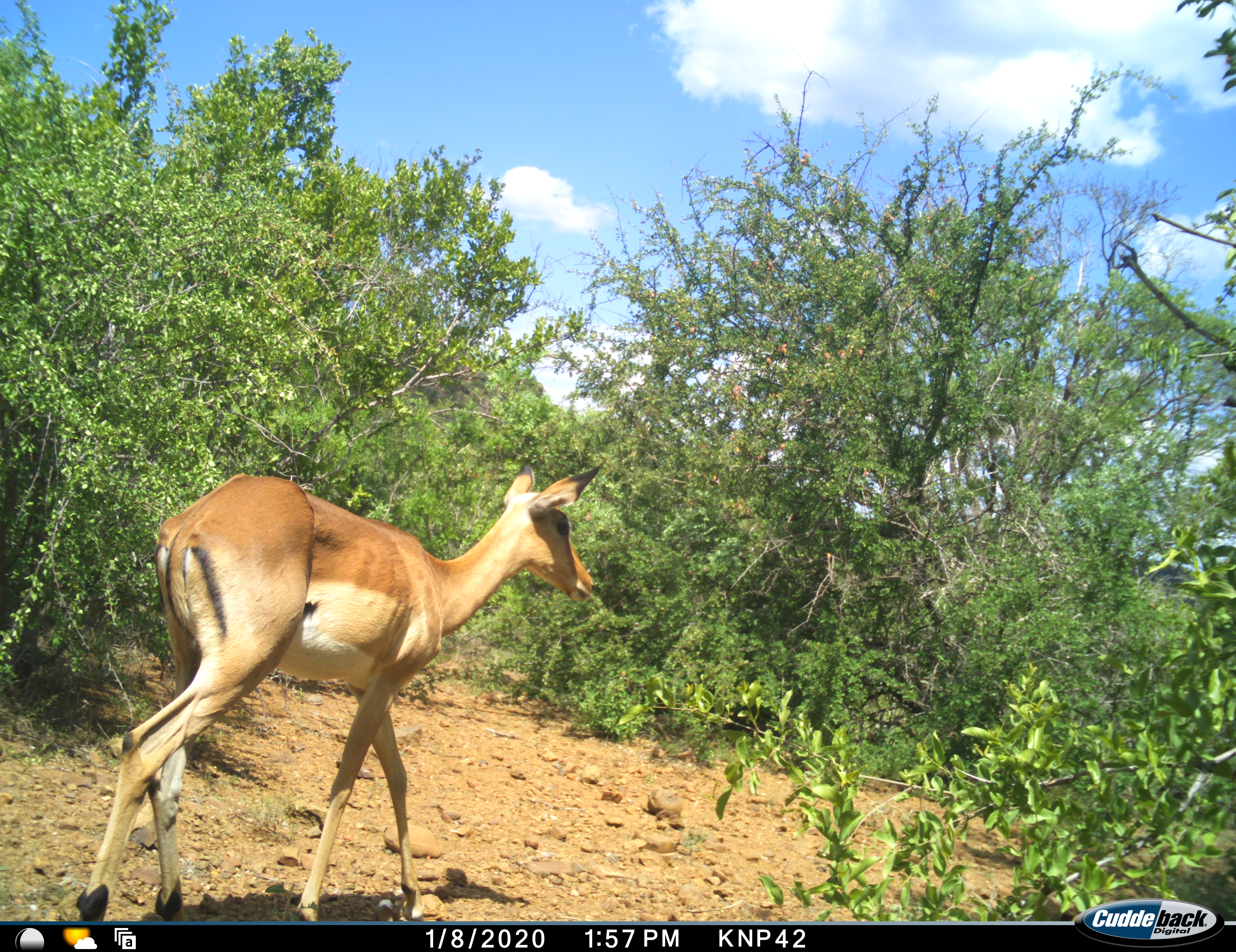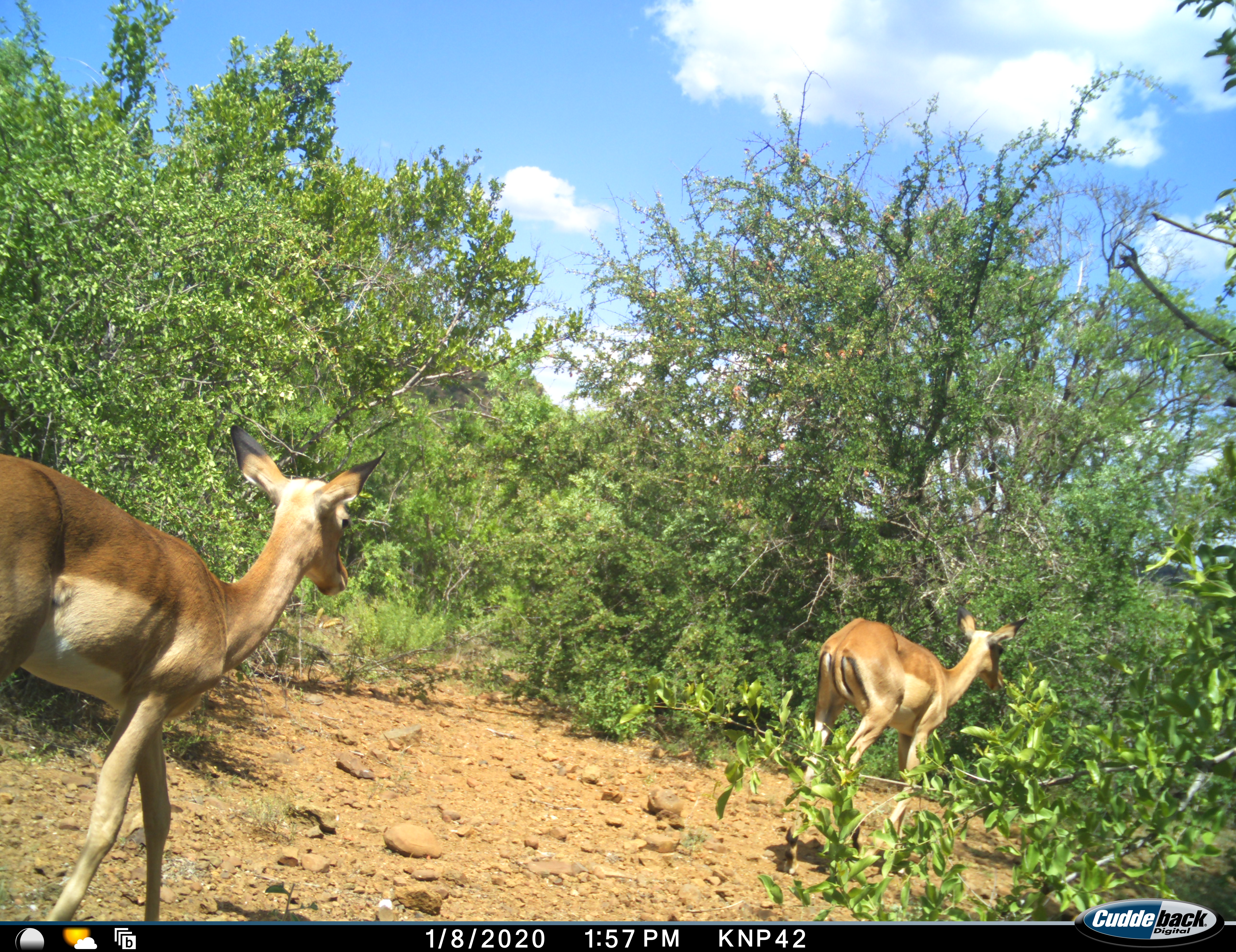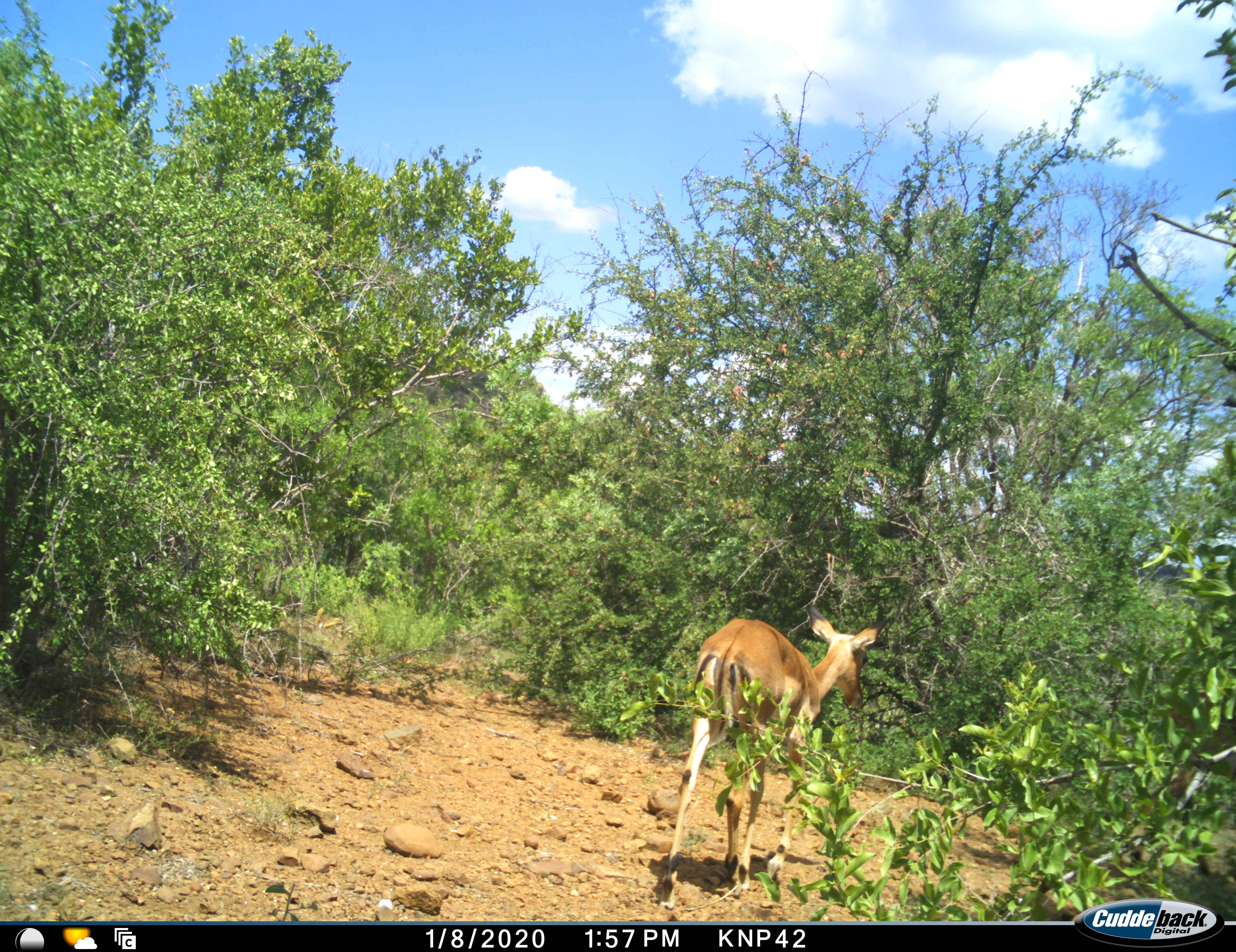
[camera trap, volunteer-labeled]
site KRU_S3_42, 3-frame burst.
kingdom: Animalia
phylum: Chordata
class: Mammalia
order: Artiodactyla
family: Bovidae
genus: Aepyceros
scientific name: Aepyceros melampus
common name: impala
Impala (Aepyceros melampus), count 2. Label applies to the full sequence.